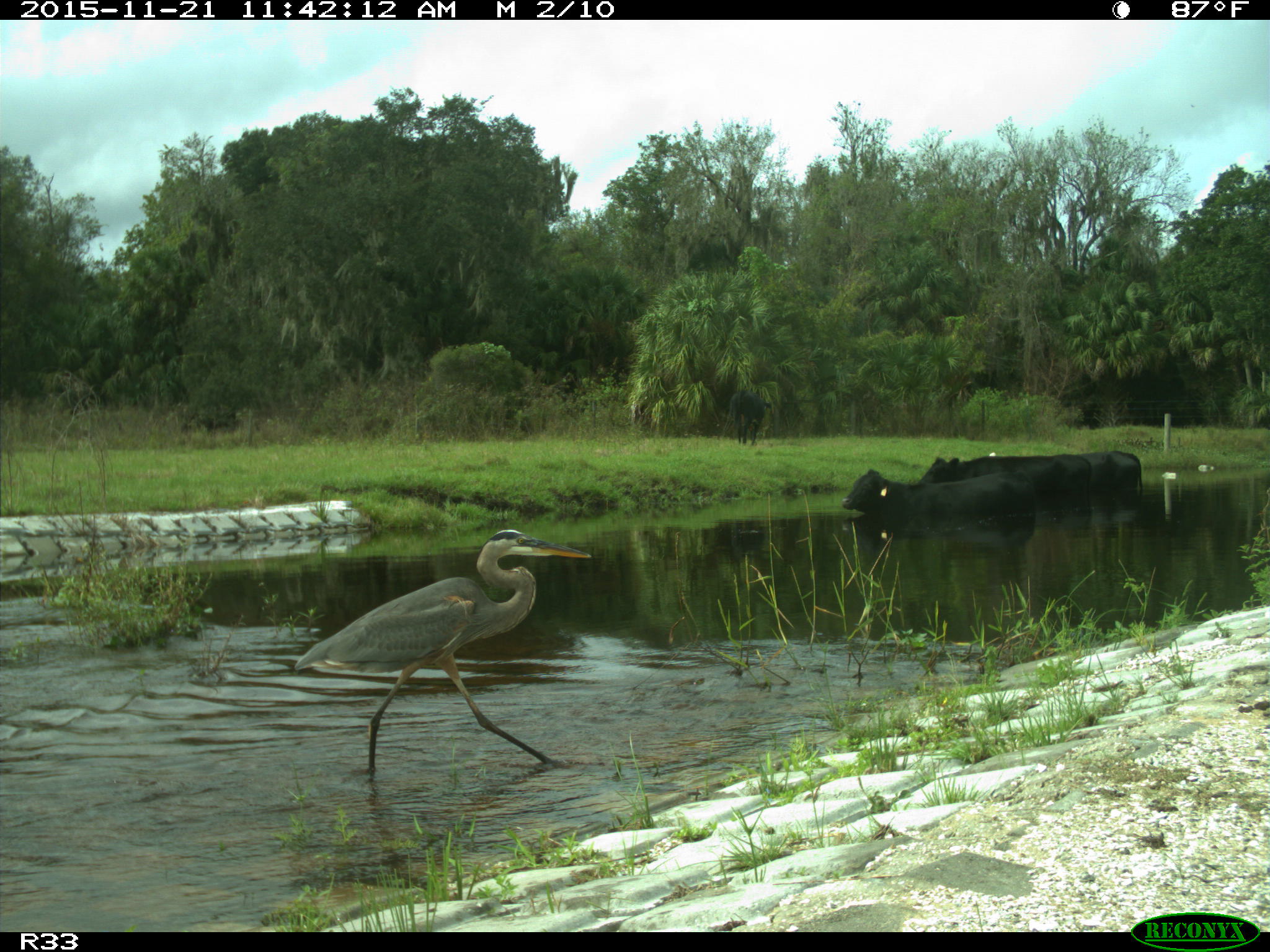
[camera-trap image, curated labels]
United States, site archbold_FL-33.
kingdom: Animalia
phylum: Chordata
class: Mammalia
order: Artiodactyla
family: Bovidae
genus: Bos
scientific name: Bos taurus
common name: domestic cow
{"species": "Bos taurus (domestic cow)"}